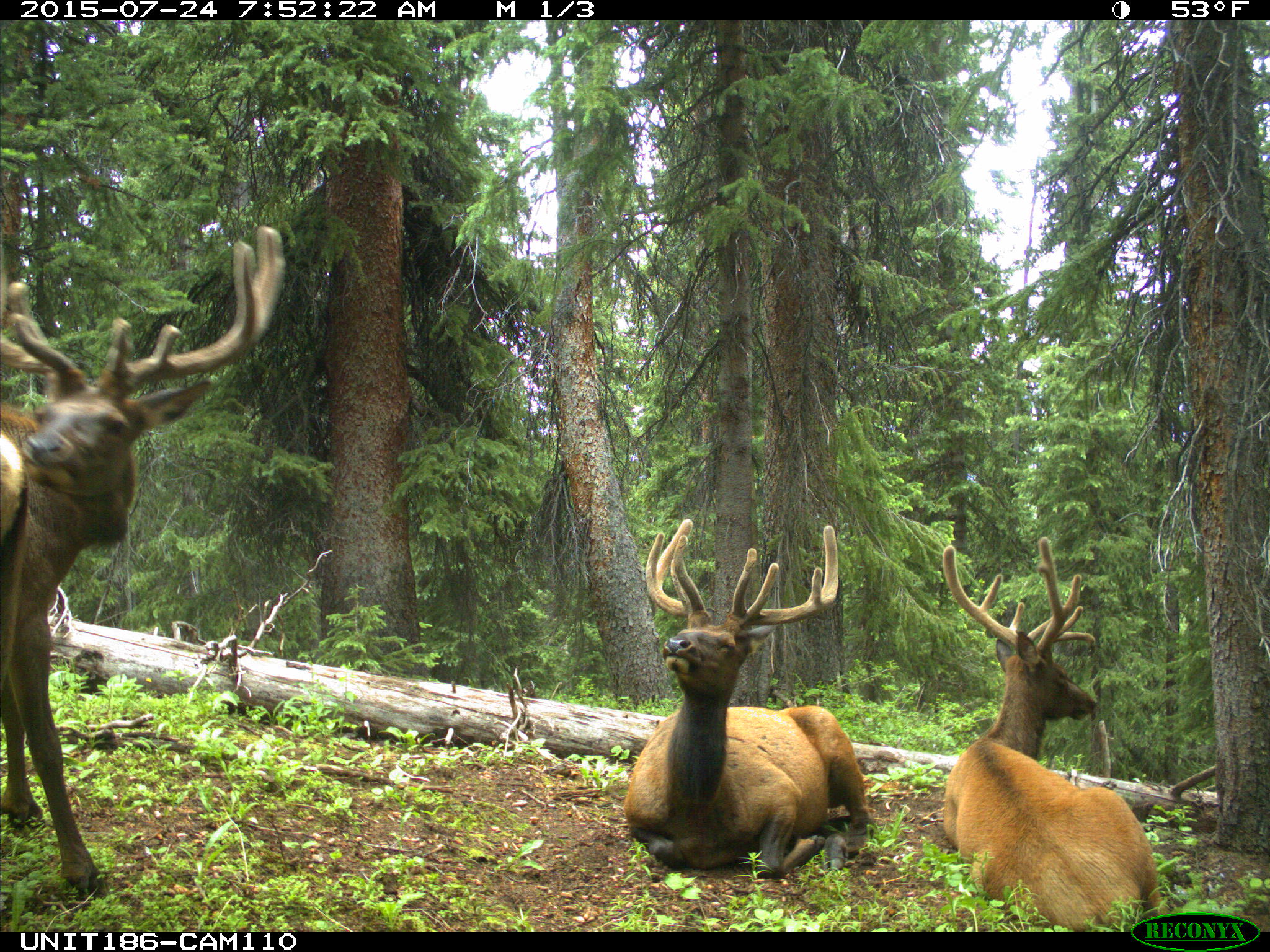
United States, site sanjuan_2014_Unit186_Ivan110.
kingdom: Animalia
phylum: Chordata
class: Mammalia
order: Artiodactyla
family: Cervidae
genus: Cervus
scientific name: Cervus elaphus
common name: red deer